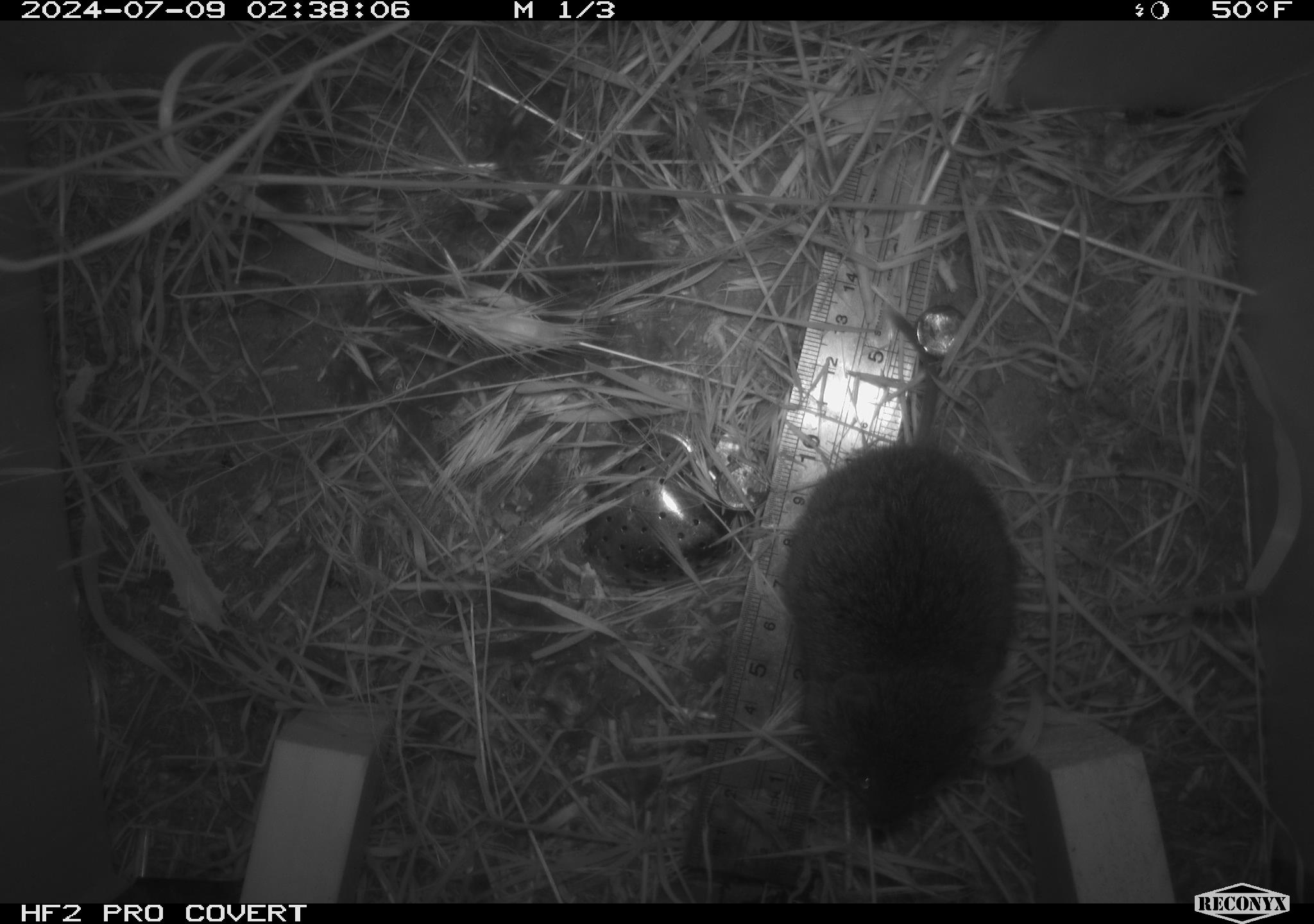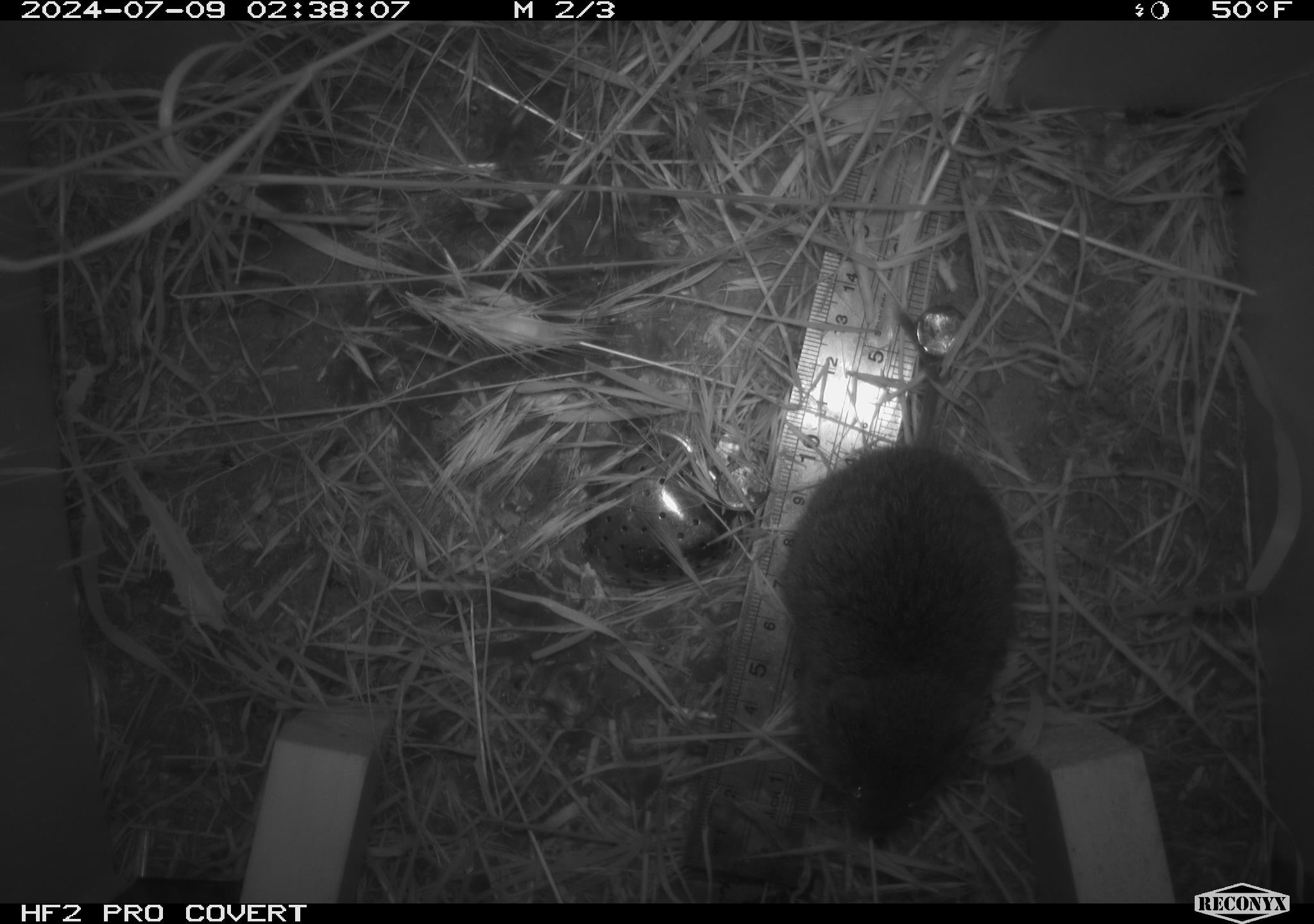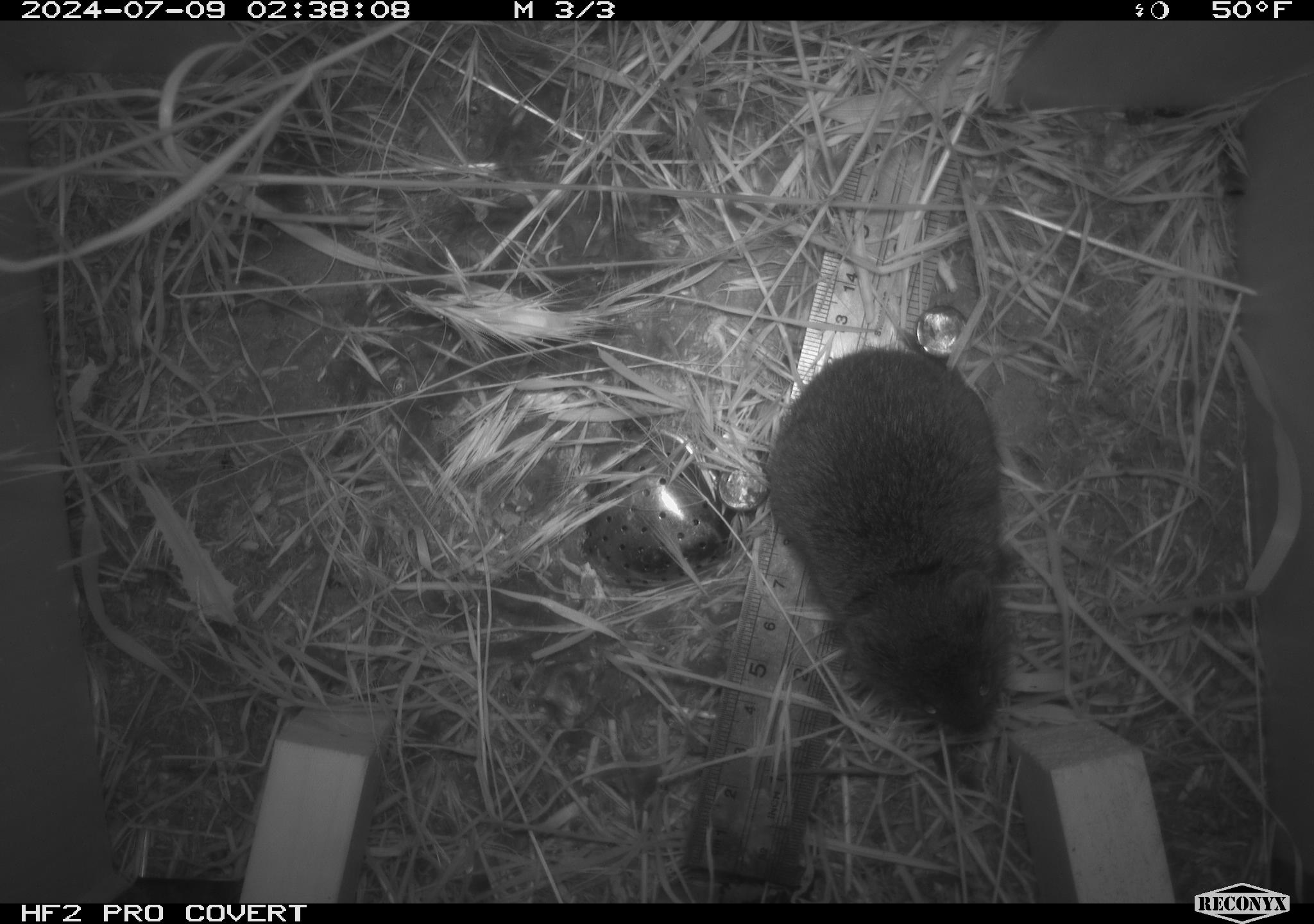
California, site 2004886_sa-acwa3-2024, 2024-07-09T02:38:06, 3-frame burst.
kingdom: Animalia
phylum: Chordata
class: Mammalia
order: Rodentia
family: Cricetidae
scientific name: Arvicolinae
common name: voles, lemmings, and muskrats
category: arvicolinae subfamily